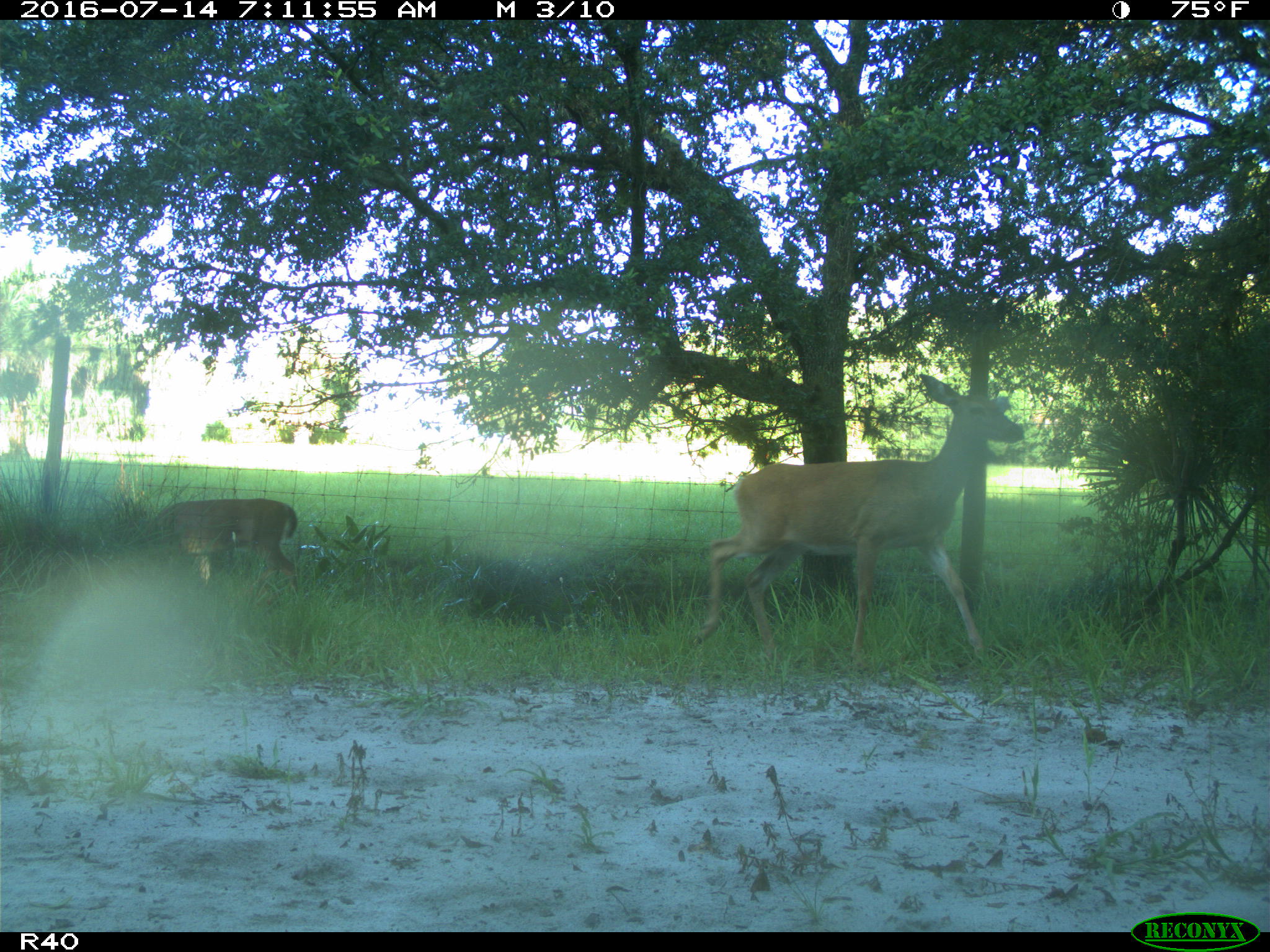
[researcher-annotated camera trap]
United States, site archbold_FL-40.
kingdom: Animalia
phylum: Chordata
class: Mammalia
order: Artiodactyla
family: Cervidae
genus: Odocoileus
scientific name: Odocoileus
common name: deer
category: unidentified deer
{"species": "unidentified deer (deer) (Odocoileus)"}